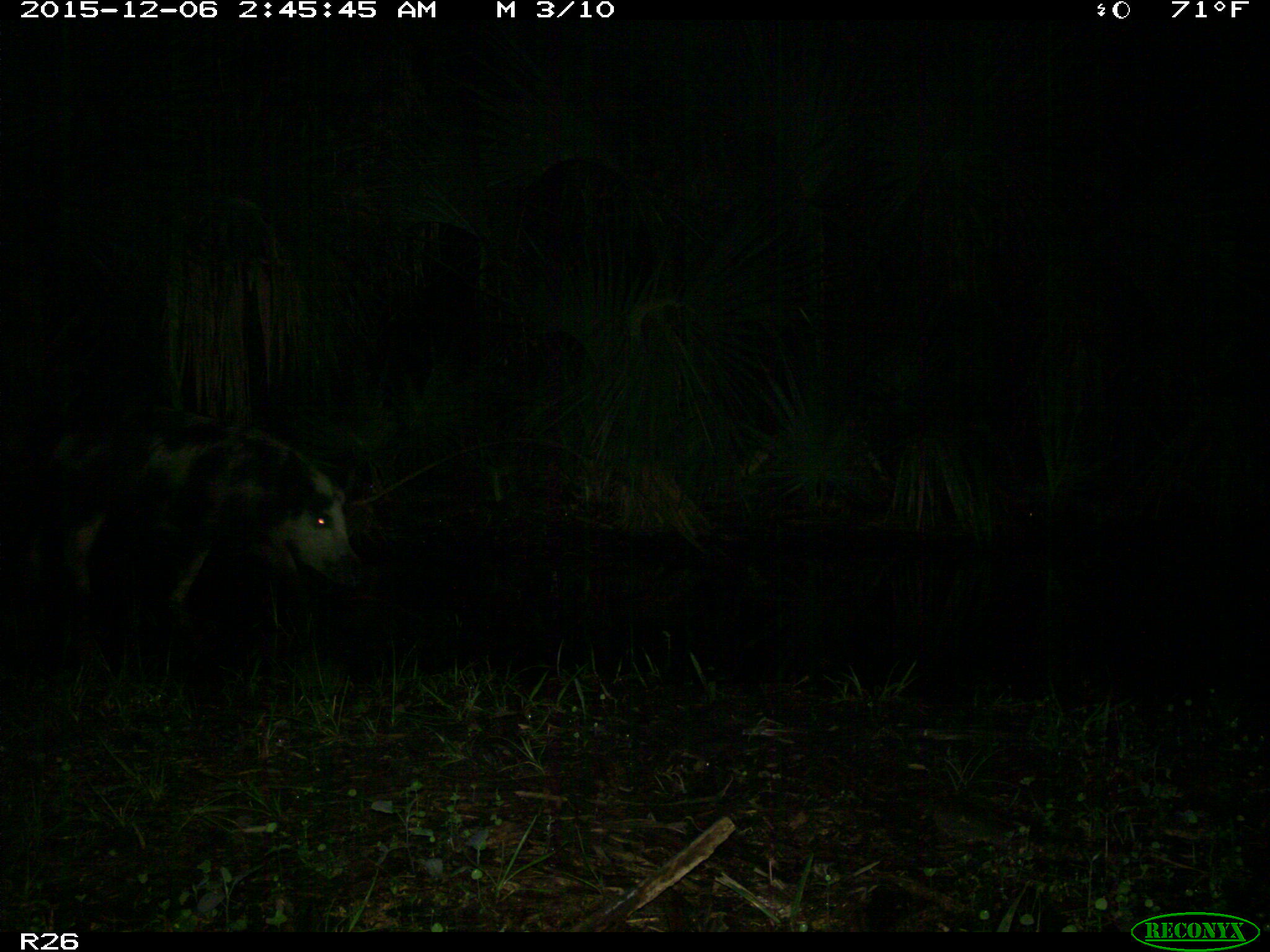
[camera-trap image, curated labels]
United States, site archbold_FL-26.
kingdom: Animalia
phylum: Chordata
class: Mammalia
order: Artiodactyla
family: Suidae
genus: Sus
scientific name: Sus scrofa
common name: wild boar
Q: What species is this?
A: Sus scrofa (wild boar).